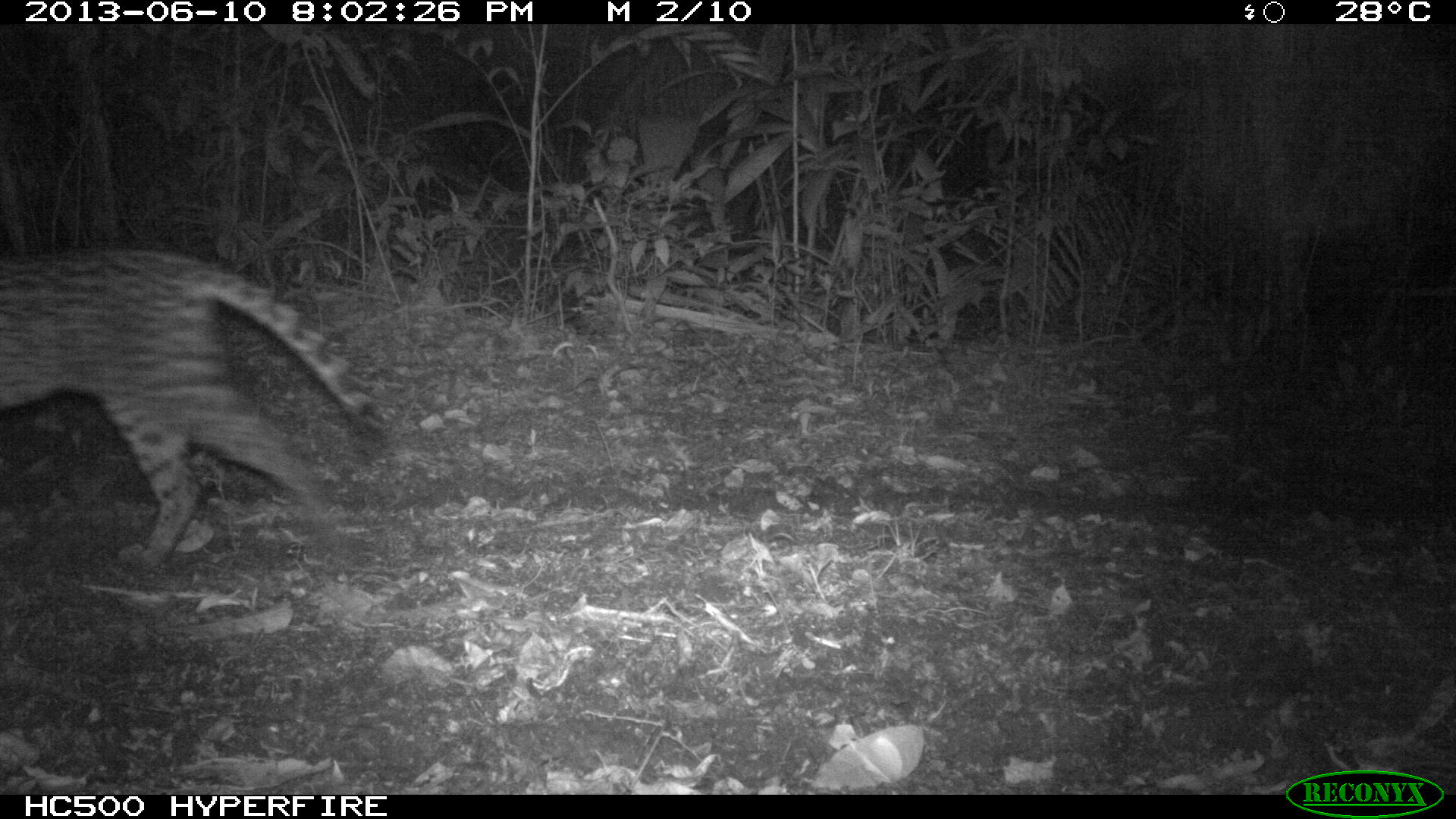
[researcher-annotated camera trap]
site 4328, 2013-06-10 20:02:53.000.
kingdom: Animalia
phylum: Chordata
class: Mammalia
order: Carnivora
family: Felidae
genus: Leopardus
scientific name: Leopardus pardalis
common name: ocelot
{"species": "Leopardus pardalis (ocelot)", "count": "1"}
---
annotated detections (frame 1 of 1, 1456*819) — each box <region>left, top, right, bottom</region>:
leopardus pardalis: <region>0, 244, 392, 571</region>